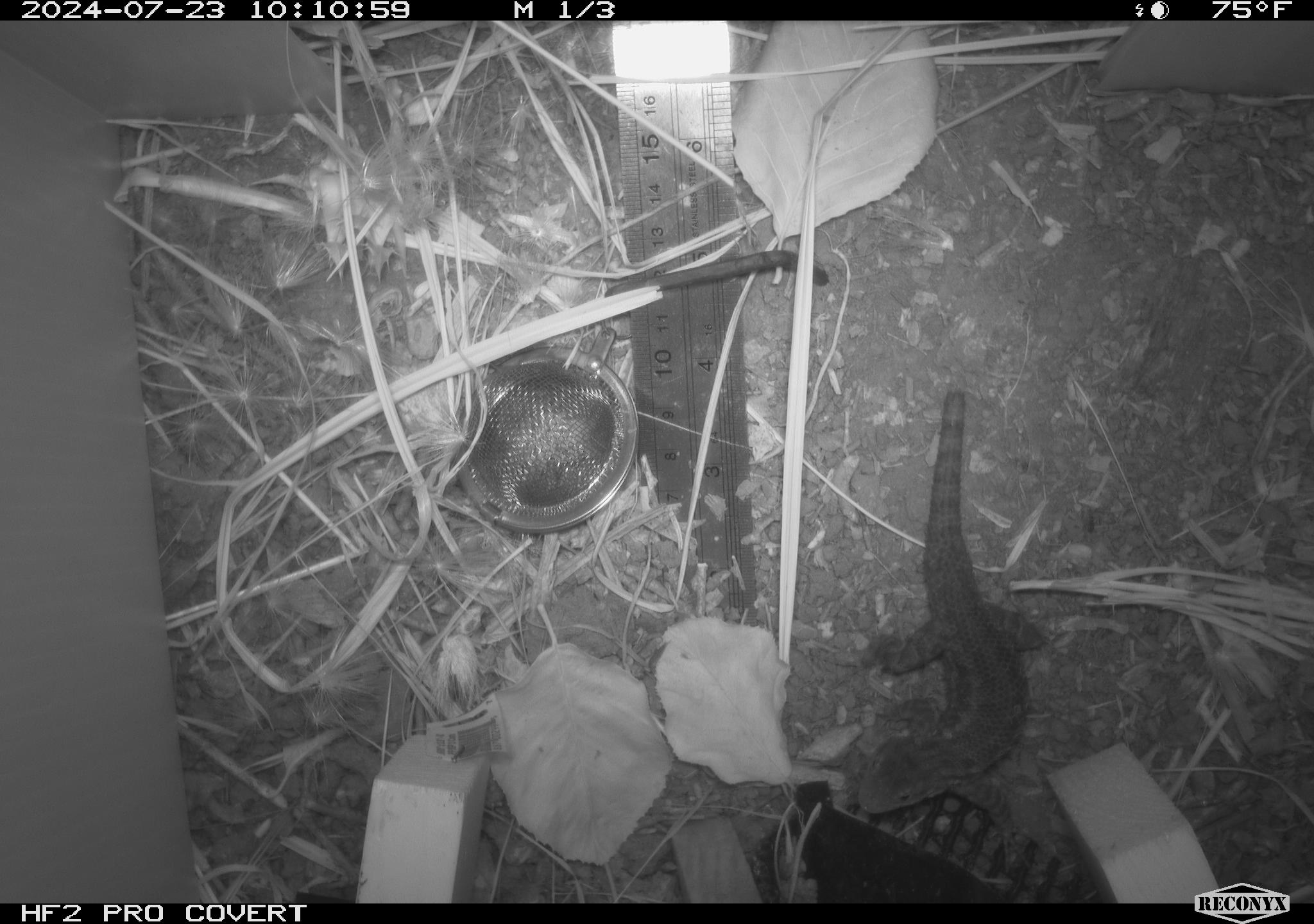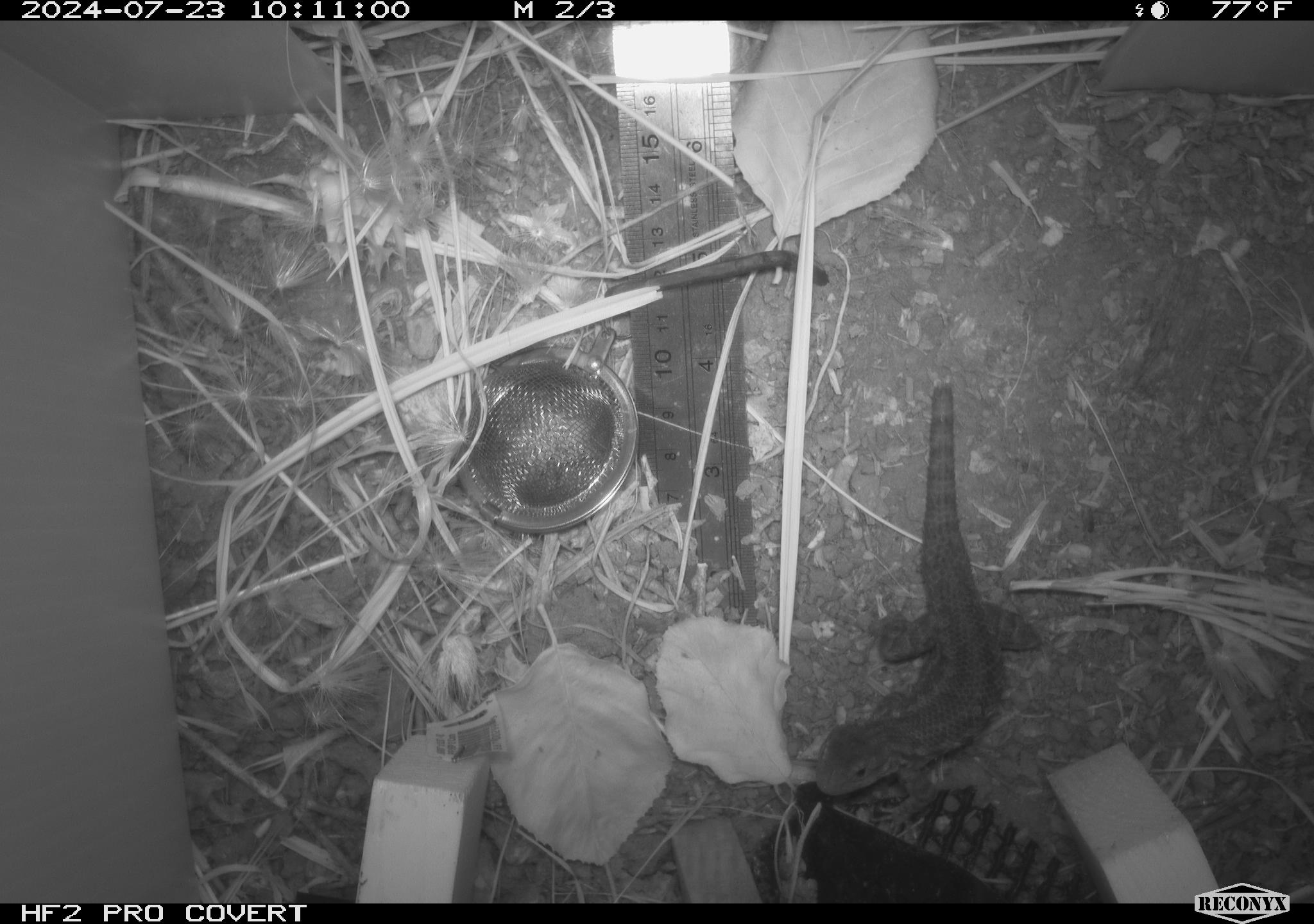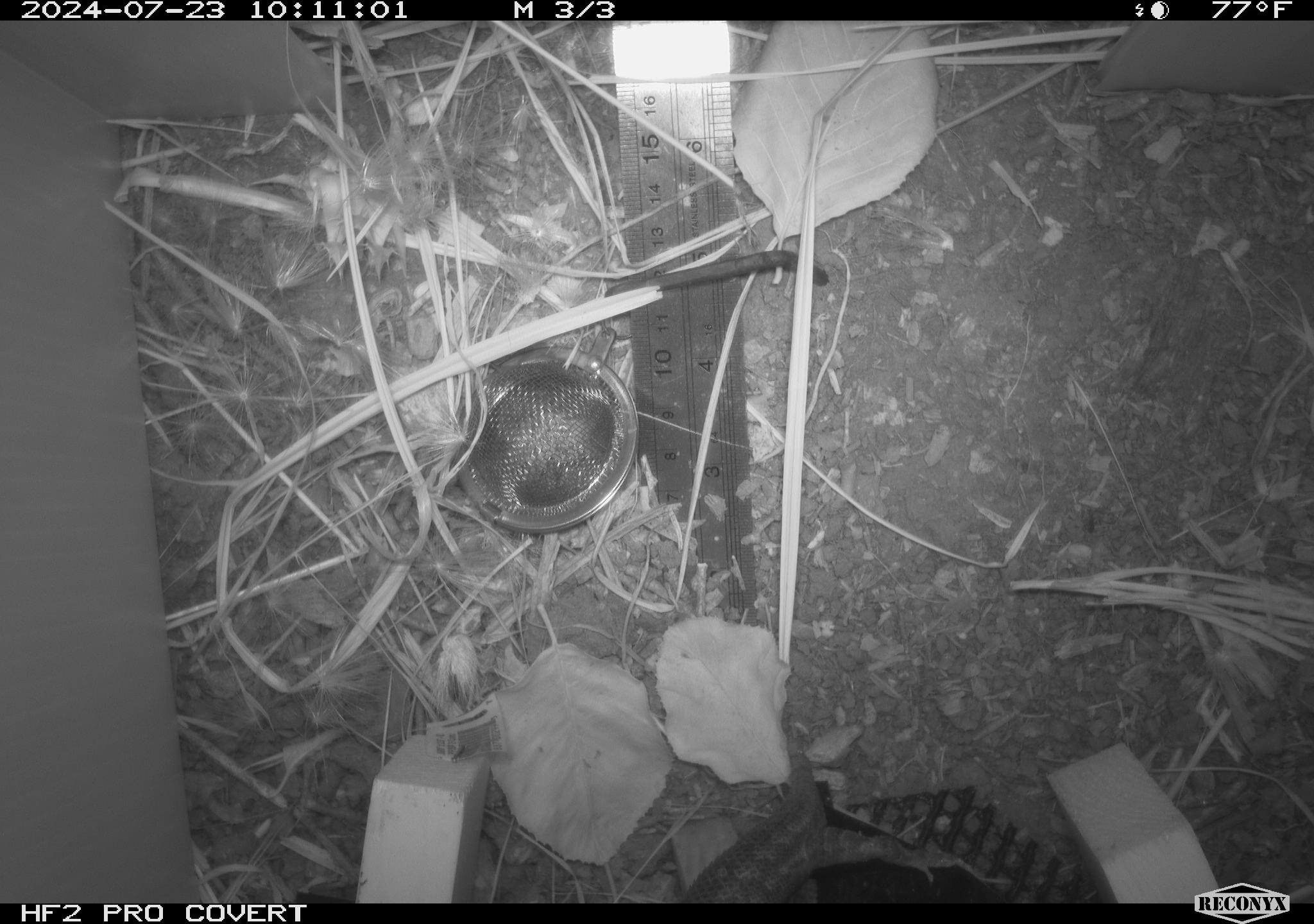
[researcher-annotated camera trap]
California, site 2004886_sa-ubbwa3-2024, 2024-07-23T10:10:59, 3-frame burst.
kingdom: Animalia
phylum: Chordata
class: Reptilia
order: Squamata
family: Phrynosomatidae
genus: Sceloporus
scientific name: Sceloporus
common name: spiny lizards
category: sceloporus species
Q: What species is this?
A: Sceloporus species (spiny lizards) (Sceloporus).